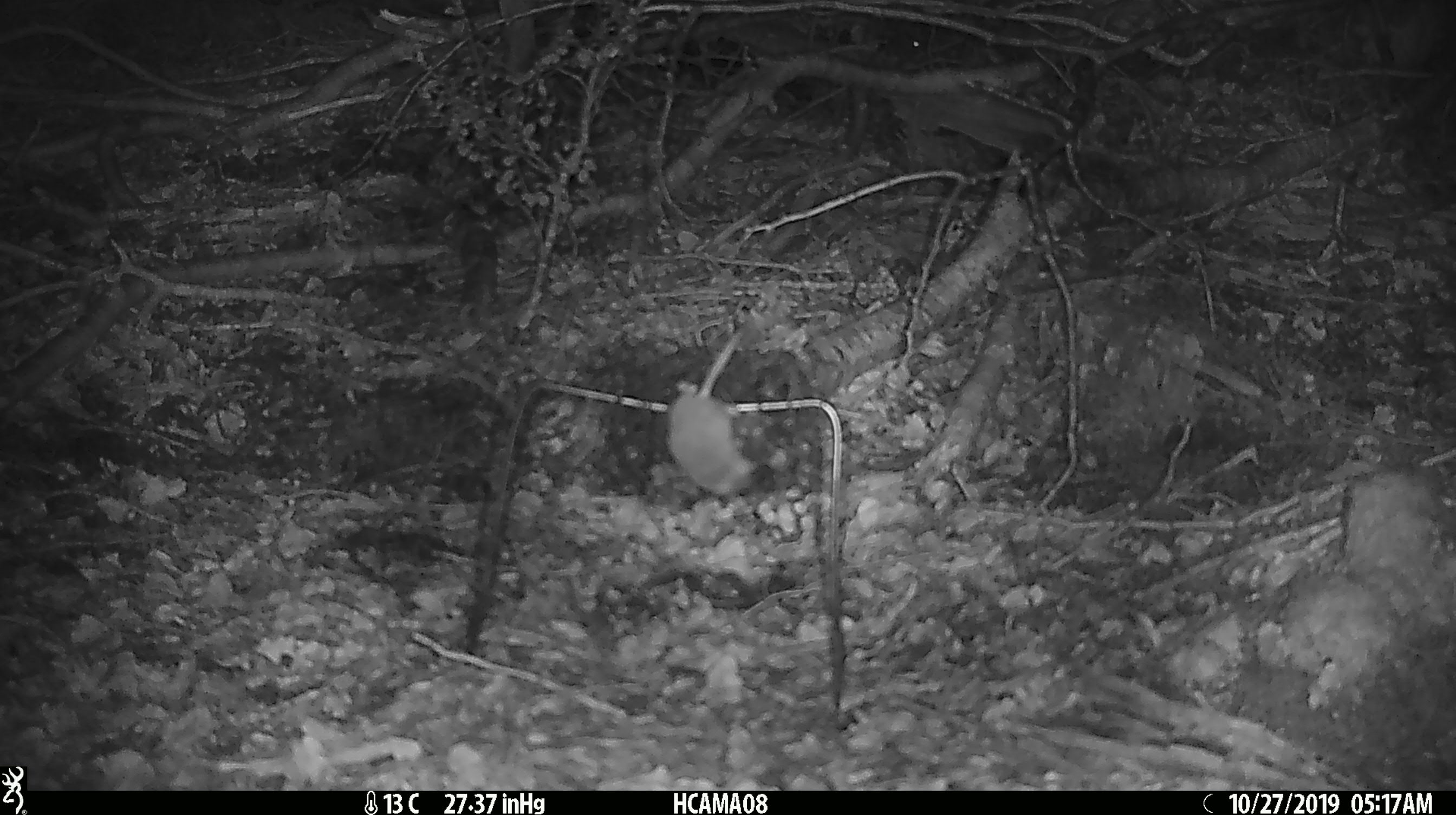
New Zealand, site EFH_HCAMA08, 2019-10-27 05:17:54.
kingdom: Animalia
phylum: Chordata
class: Mammalia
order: Rodentia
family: Muridae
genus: Mus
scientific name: Mus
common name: mouse